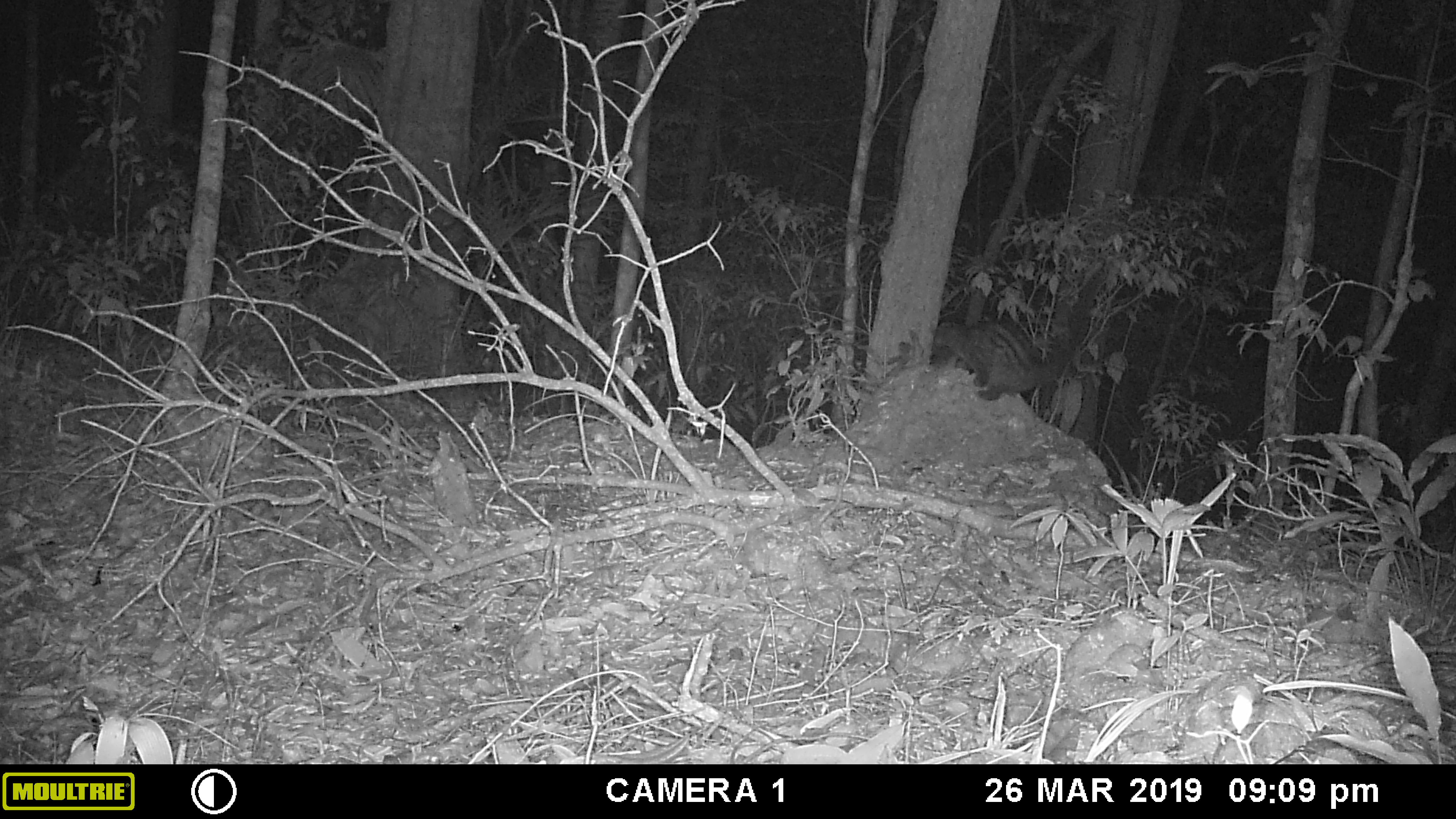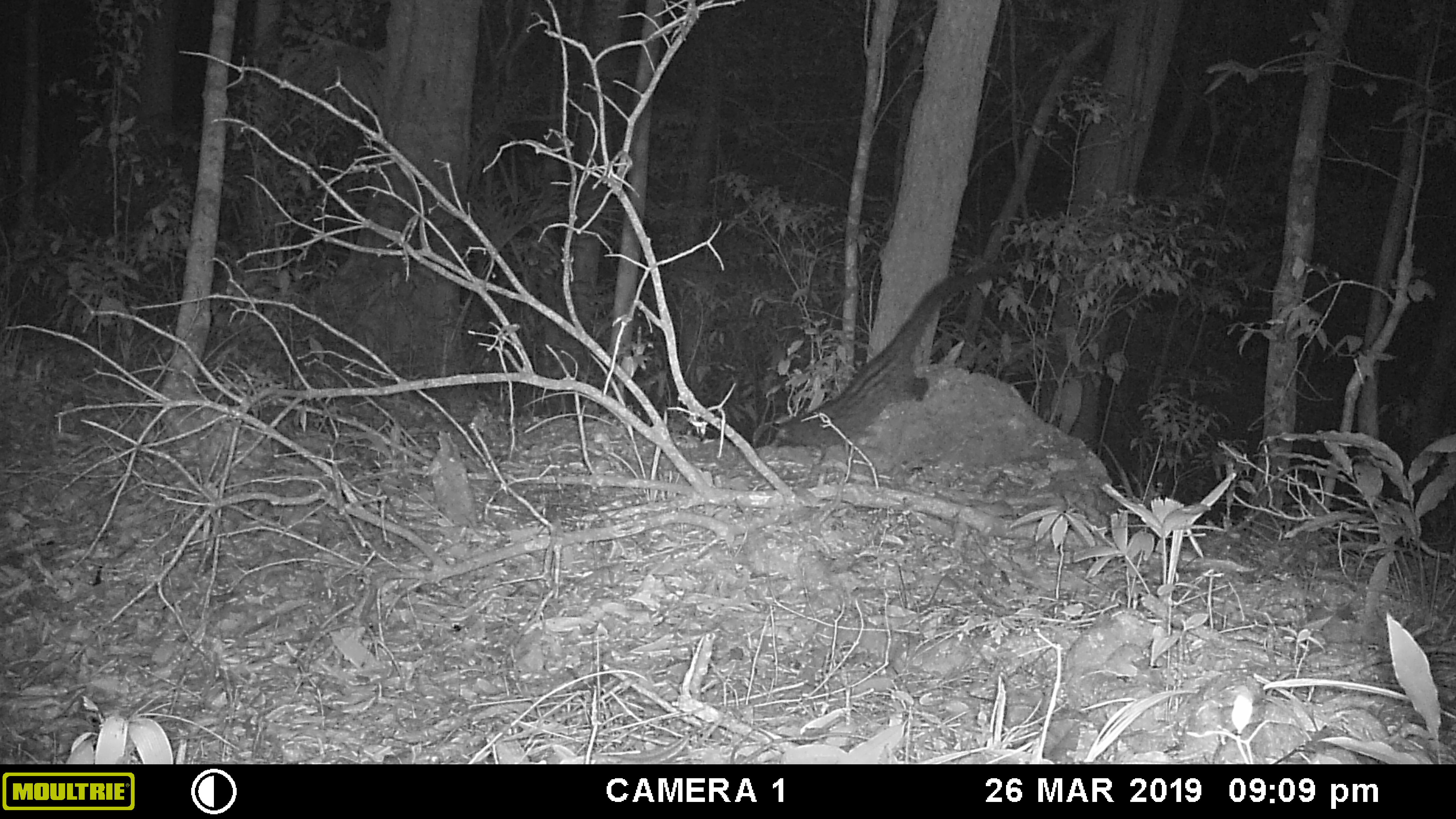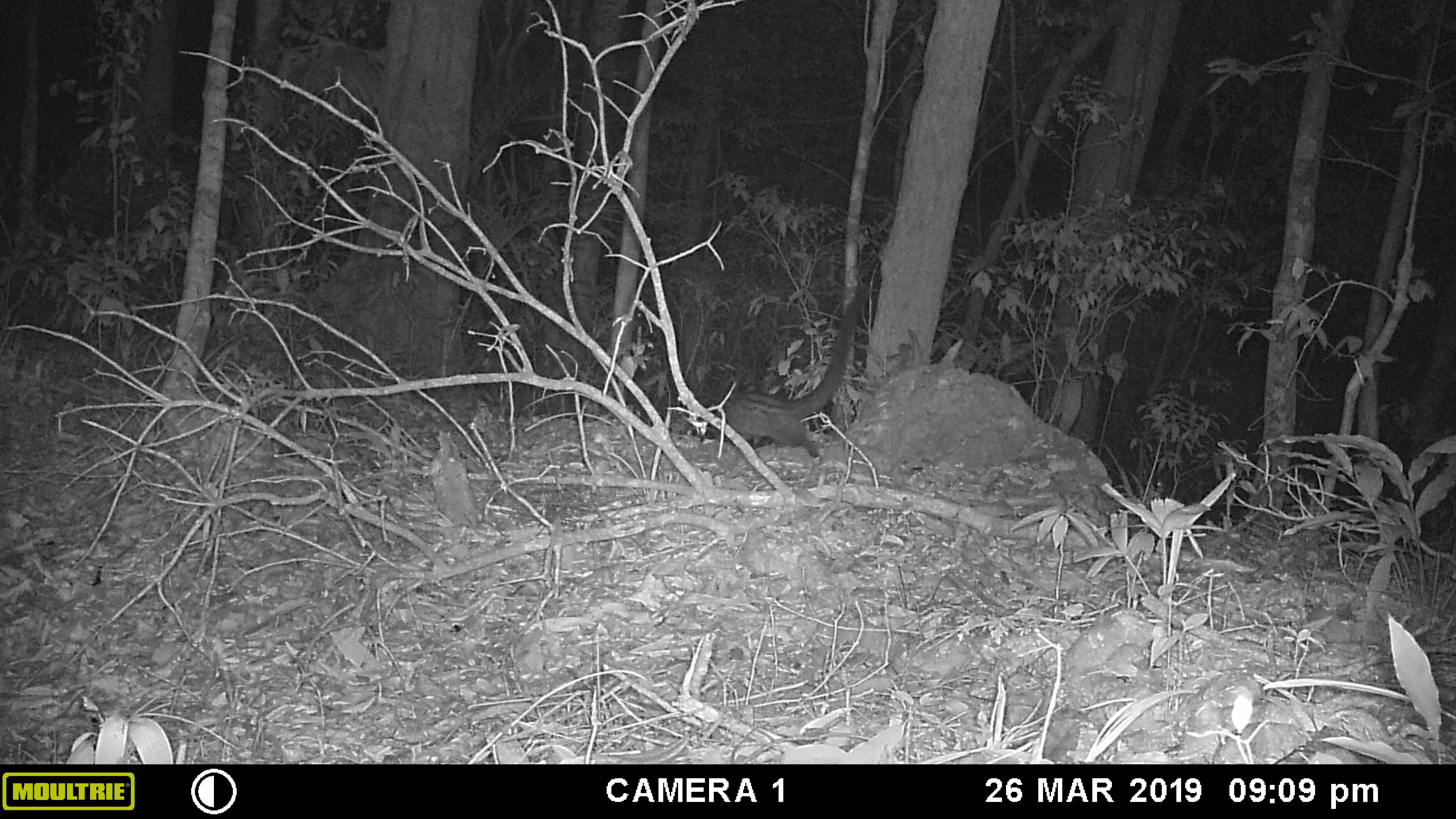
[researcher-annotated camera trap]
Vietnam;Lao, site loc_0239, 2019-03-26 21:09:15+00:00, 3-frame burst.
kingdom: Animalia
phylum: Chordata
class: Mammalia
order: Carnivora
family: Viverridae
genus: Paradoxurus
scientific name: Paradoxurus hermaphroditus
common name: common palm civet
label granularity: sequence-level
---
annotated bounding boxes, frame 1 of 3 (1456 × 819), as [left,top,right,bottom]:
common palm civet: [931,273,1104,401]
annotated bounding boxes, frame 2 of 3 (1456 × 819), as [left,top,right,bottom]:
common palm civet: [775,265,1004,458]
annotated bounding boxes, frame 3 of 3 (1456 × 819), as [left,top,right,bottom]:
common palm civet: [717,283,869,458]